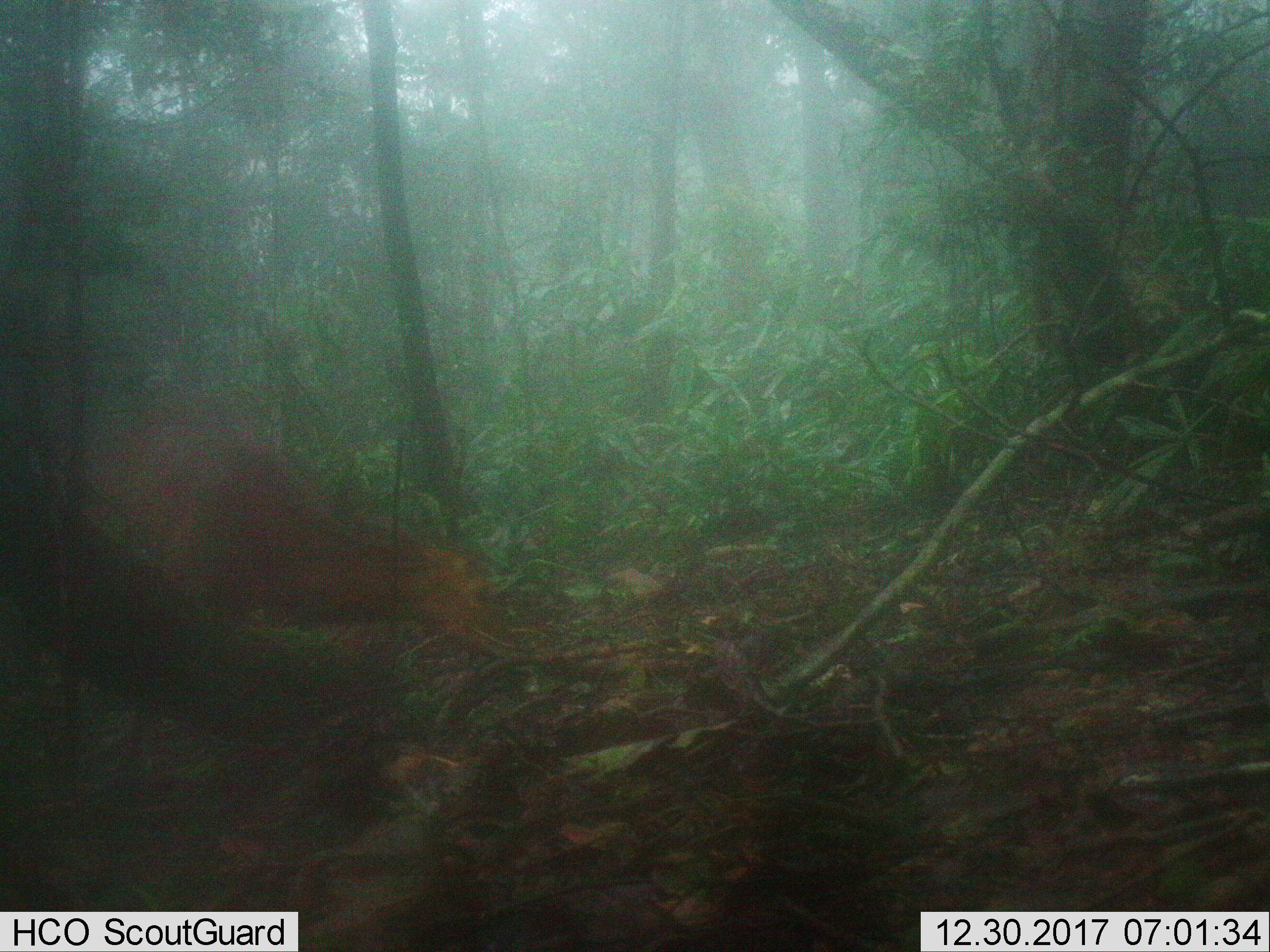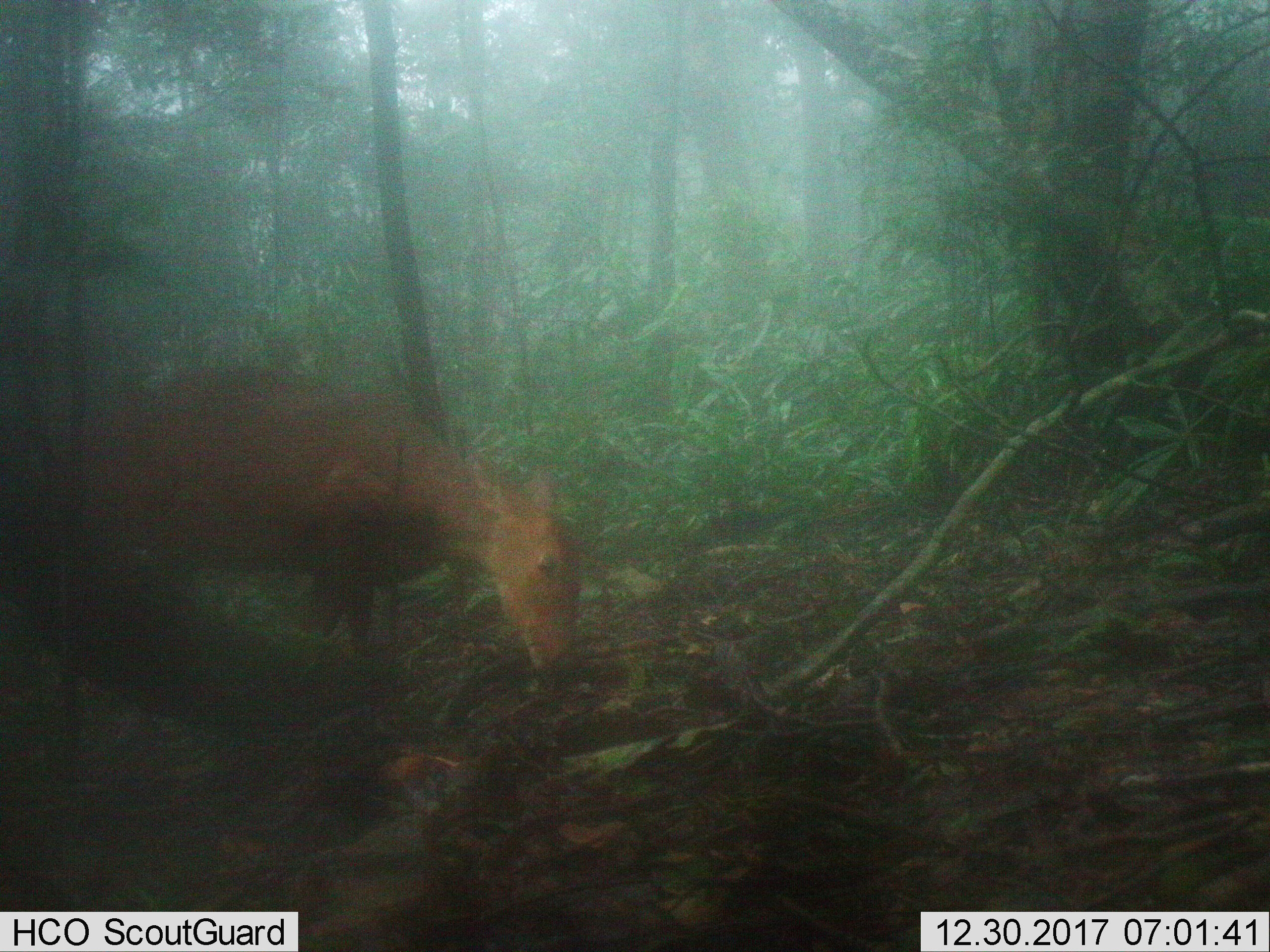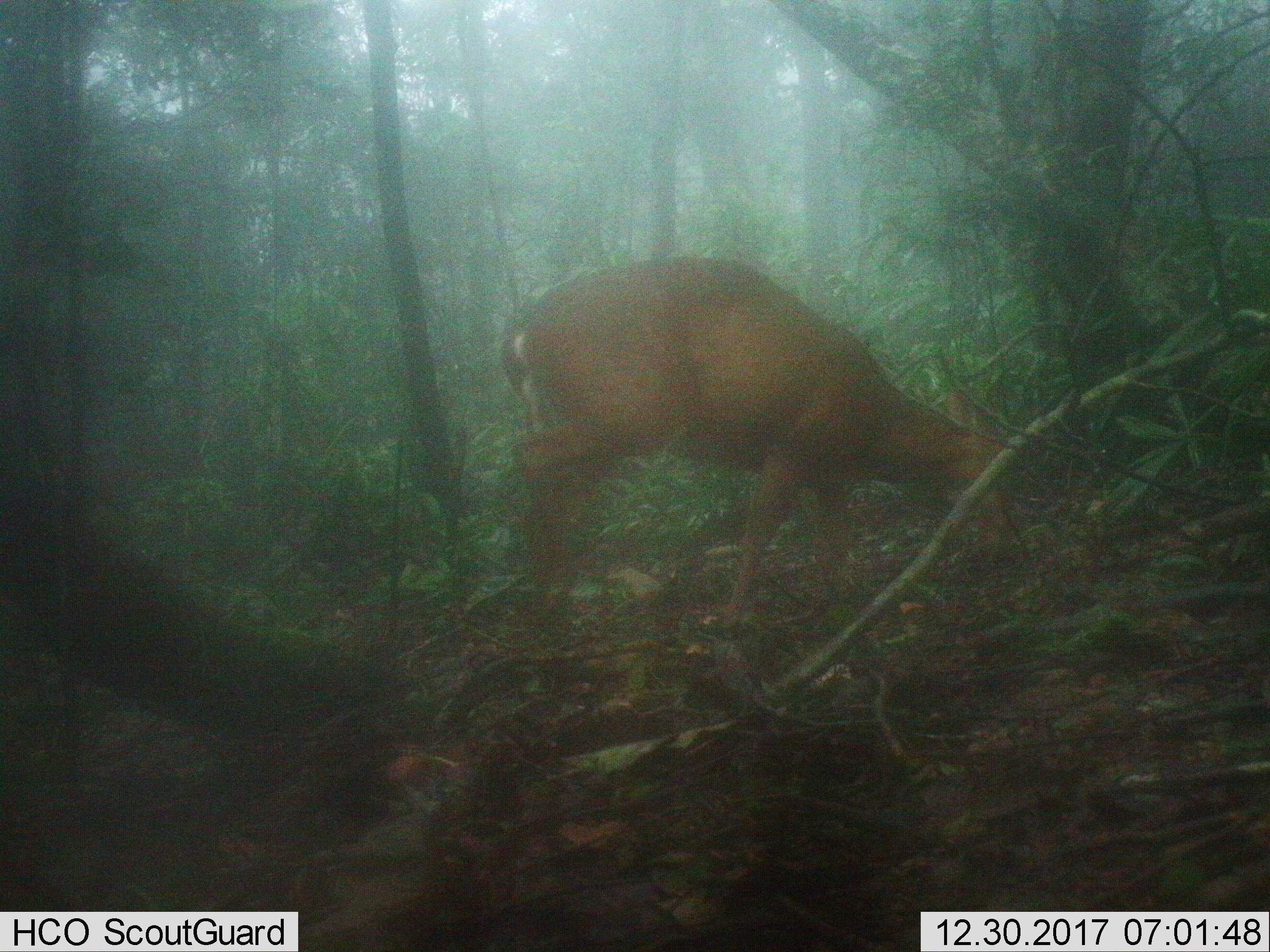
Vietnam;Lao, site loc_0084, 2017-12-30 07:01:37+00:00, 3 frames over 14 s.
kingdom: Animalia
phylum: Chordata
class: Mammalia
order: Artiodactyla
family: Cervidae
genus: Muntiacus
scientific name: Muntiacus vuquangensis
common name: large-antlered muntjac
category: large antlered muntjac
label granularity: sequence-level